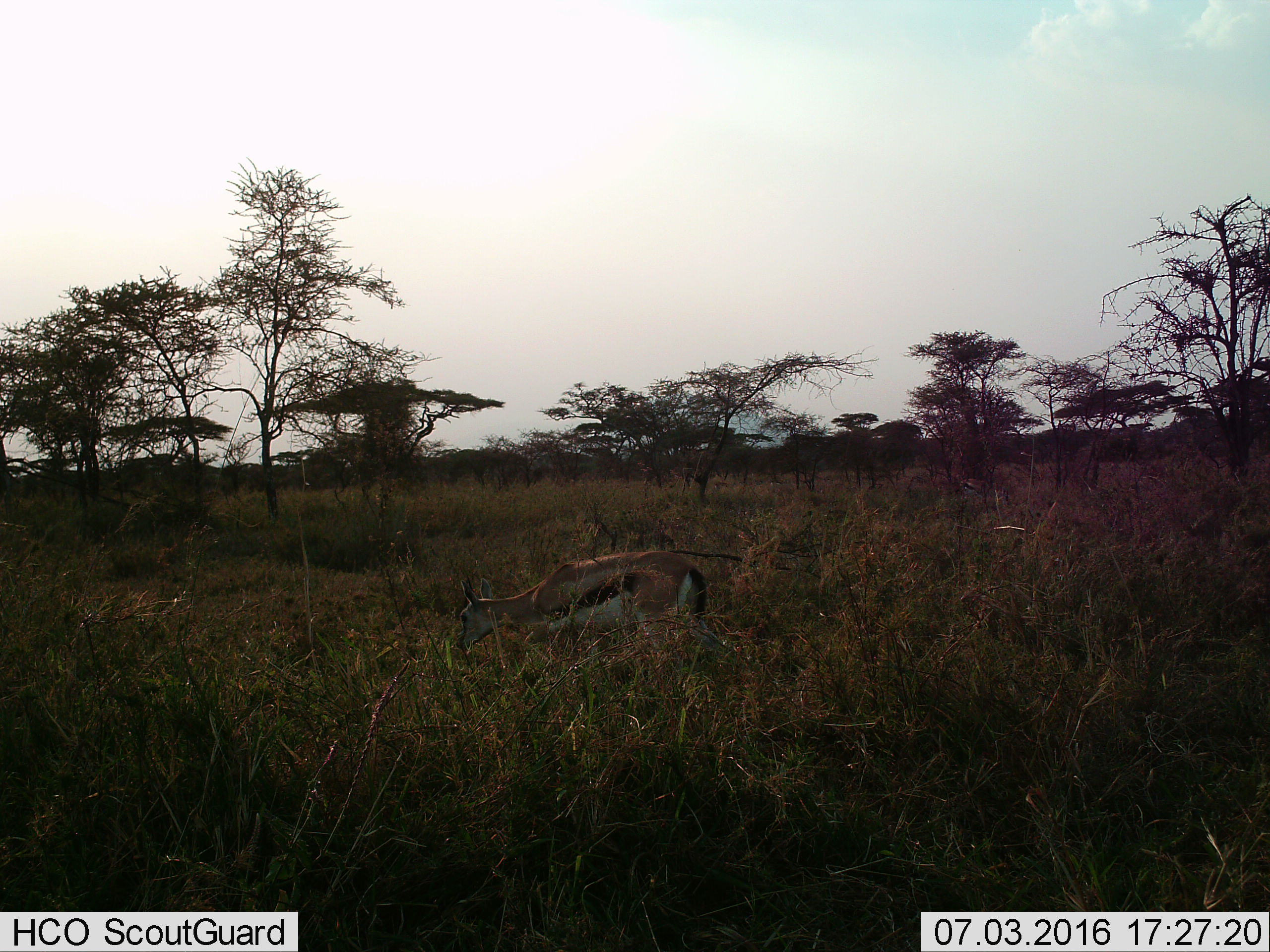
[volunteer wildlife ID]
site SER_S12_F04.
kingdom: Animalia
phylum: Chordata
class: Mammalia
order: Artiodactyla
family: Bovidae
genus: Eudorcas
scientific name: Eudorcas thomsonii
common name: thomson's gazelle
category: gazellethomsons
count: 1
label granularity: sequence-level